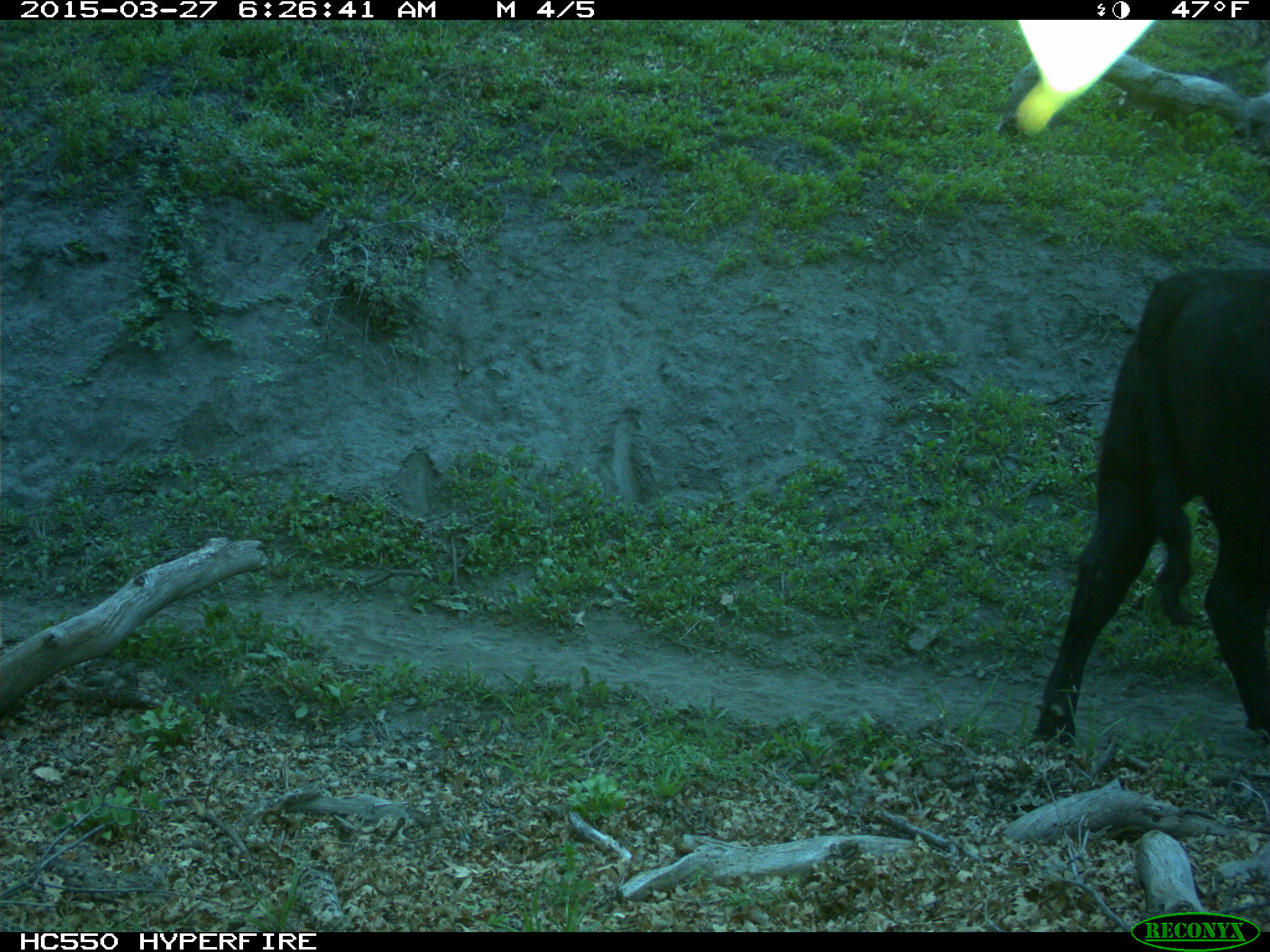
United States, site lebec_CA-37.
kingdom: Animalia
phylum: Chordata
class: Mammalia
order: Artiodactyla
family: Bovidae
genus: Bos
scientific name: Bos taurus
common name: domestic cow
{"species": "Bos taurus (domestic cow)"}